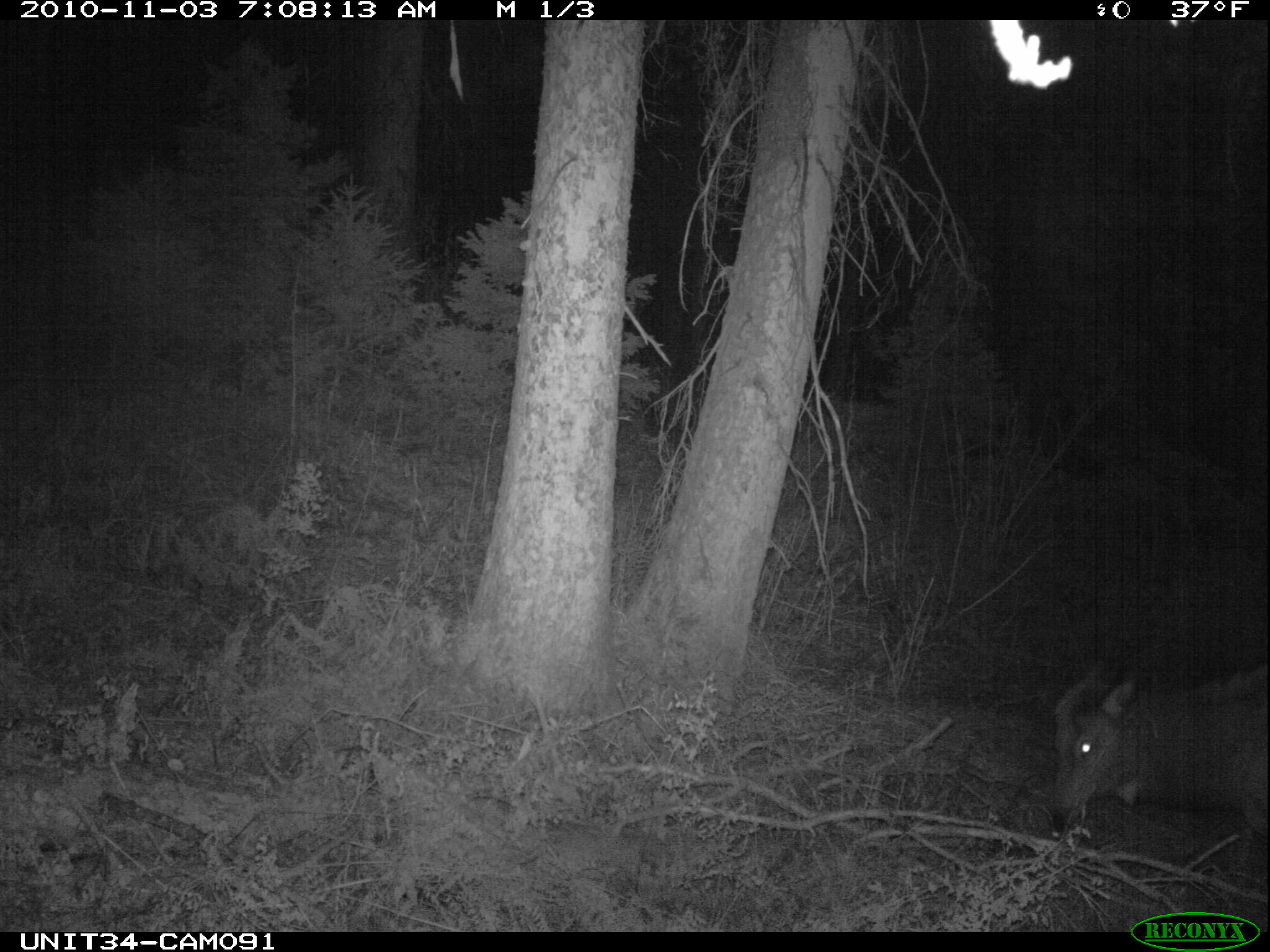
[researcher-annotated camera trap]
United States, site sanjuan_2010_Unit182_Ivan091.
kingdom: Animalia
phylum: Chordata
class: Mammalia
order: Artiodactyla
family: Cervidae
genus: Cervus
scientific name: Cervus elaphus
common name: red deer